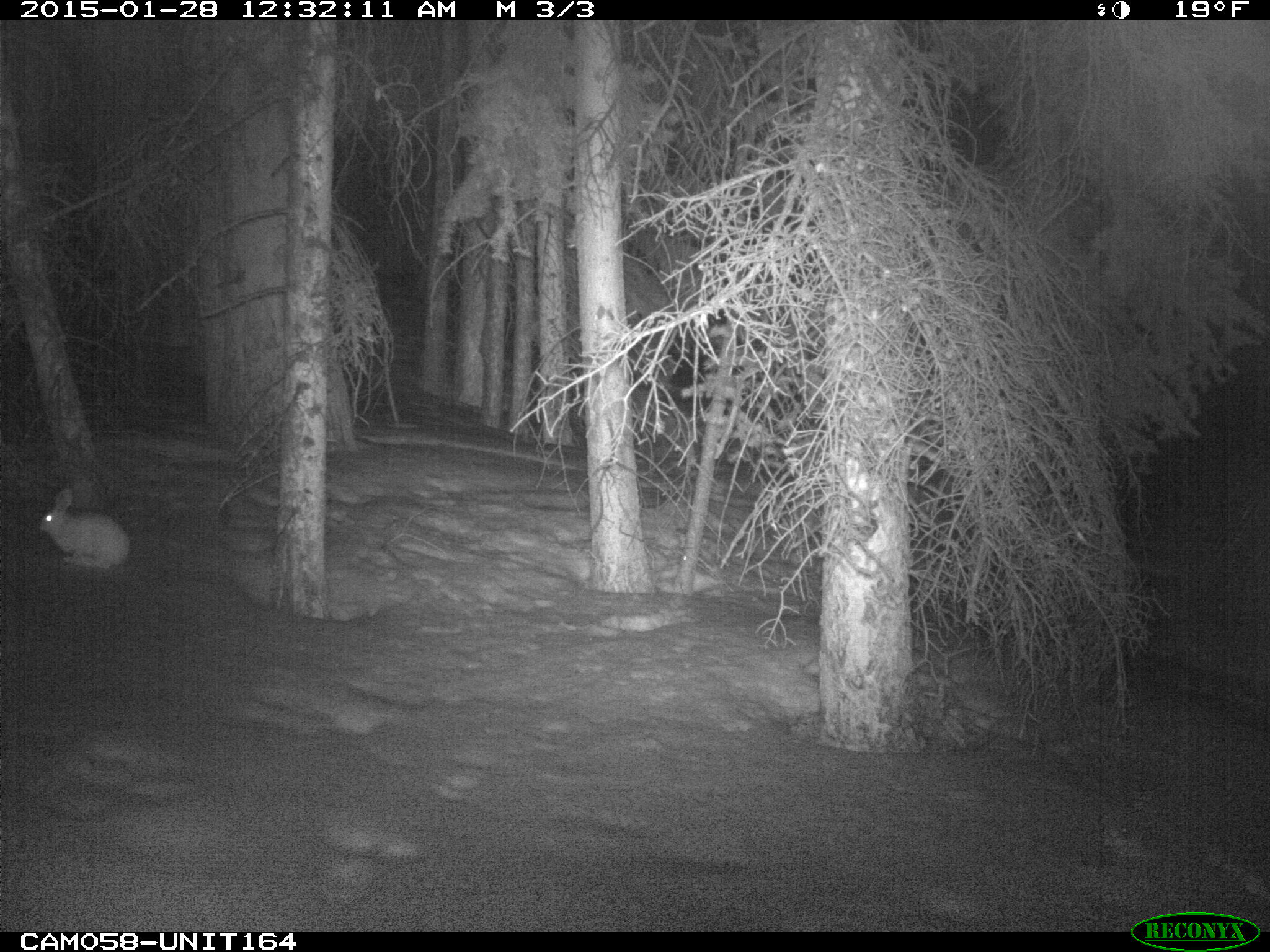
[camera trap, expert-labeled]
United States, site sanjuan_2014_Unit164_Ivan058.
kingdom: Animalia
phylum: Chordata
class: Mammalia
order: Lagomorpha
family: Leporidae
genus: Lepus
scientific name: Lepus americanus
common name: snowshoe hare